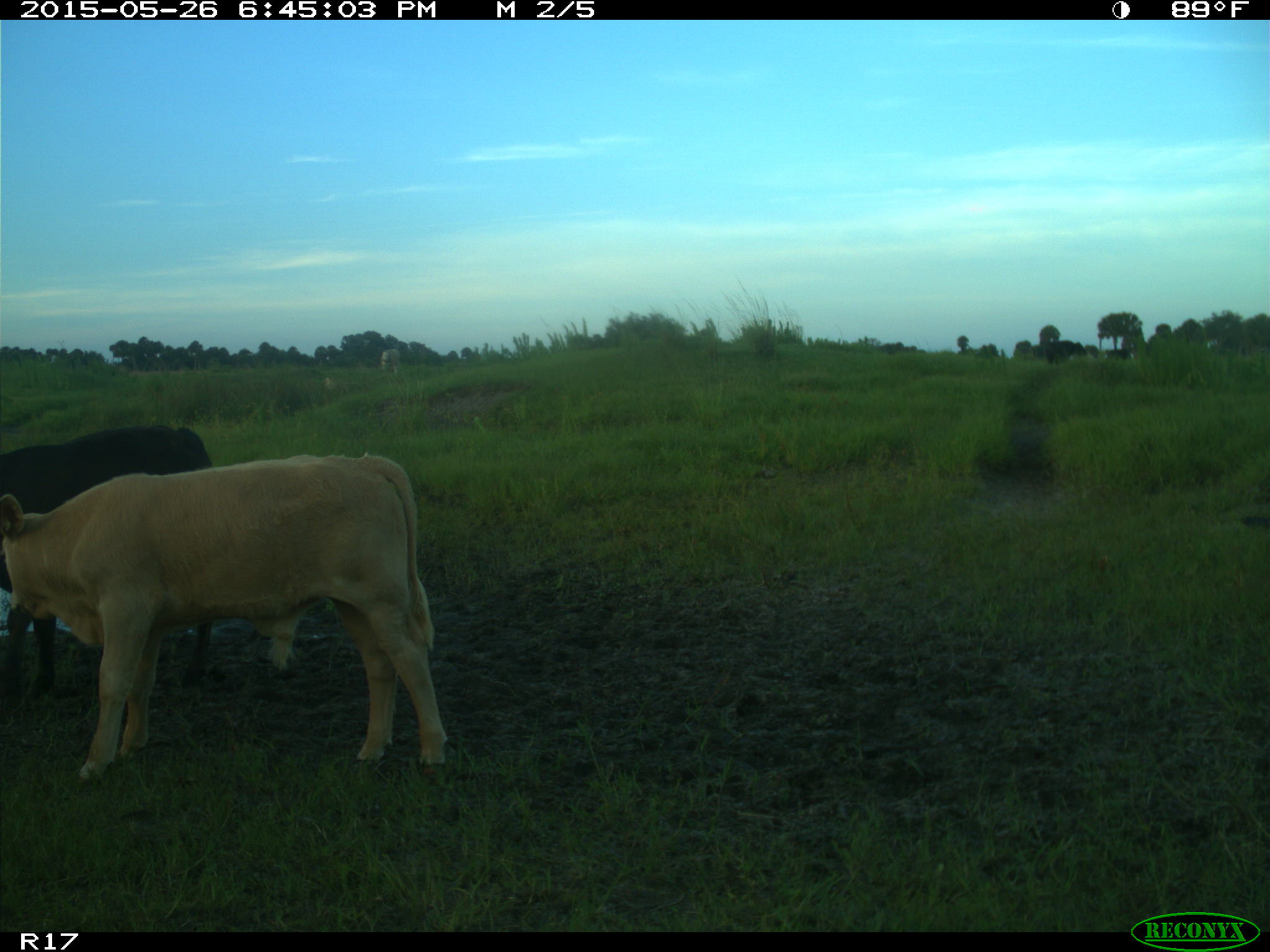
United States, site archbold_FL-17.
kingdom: Animalia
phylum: Chordata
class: Mammalia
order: Artiodactyla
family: Bovidae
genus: Bos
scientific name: Bos taurus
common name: domestic cow